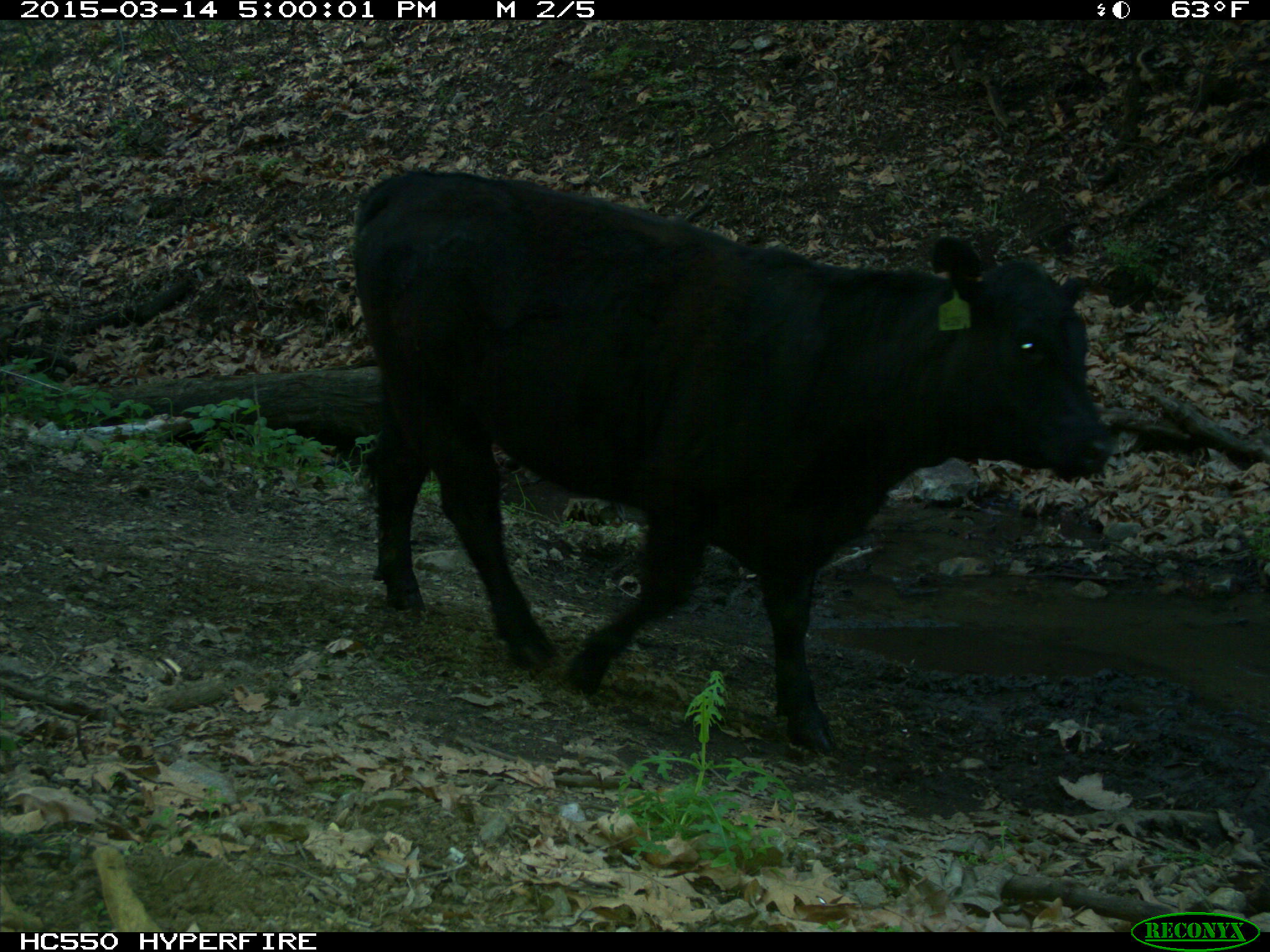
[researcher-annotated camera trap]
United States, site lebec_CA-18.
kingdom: Animalia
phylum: Chordata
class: Mammalia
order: Artiodactyla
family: Bovidae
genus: Bos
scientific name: Bos taurus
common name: domestic cow